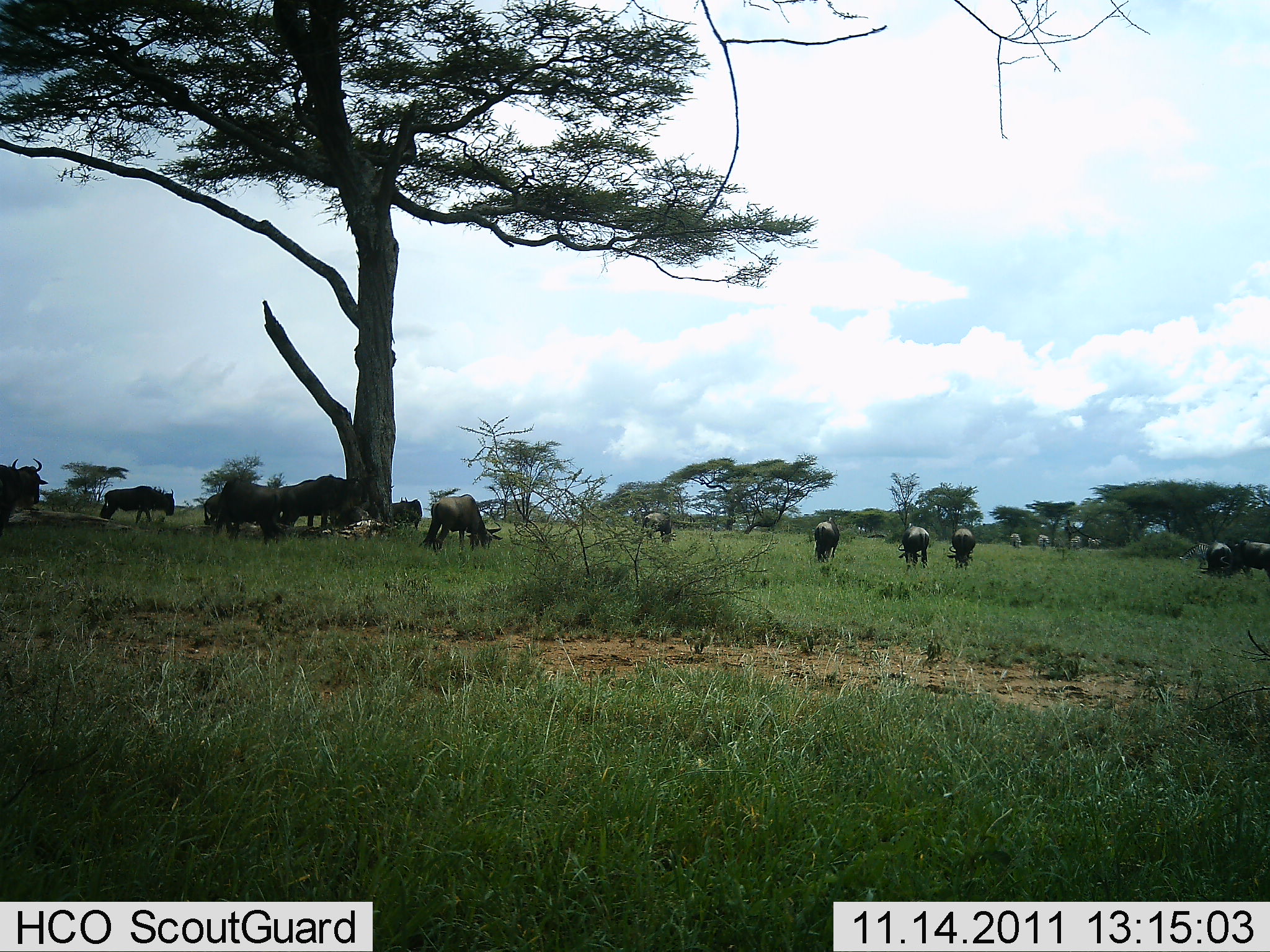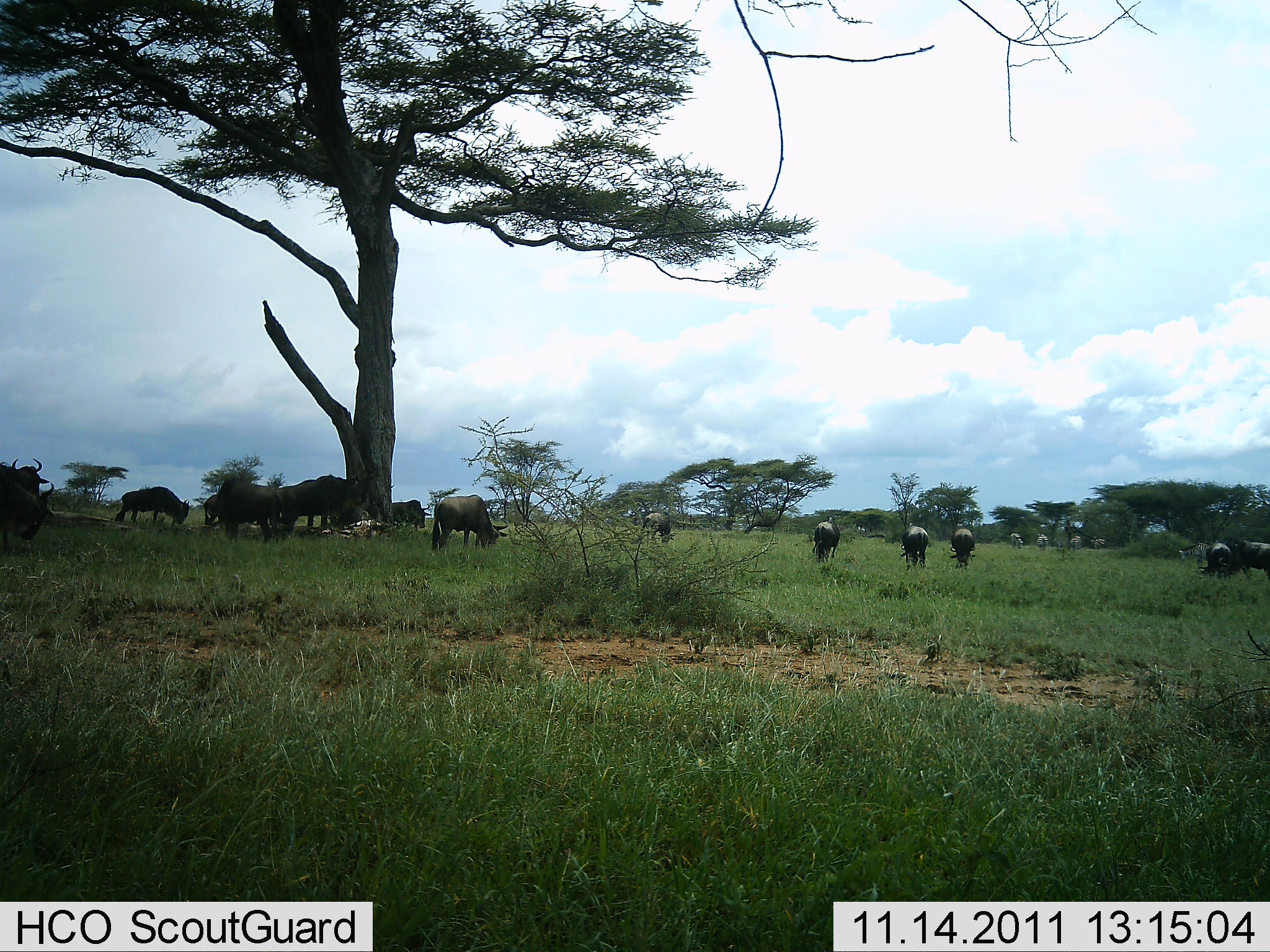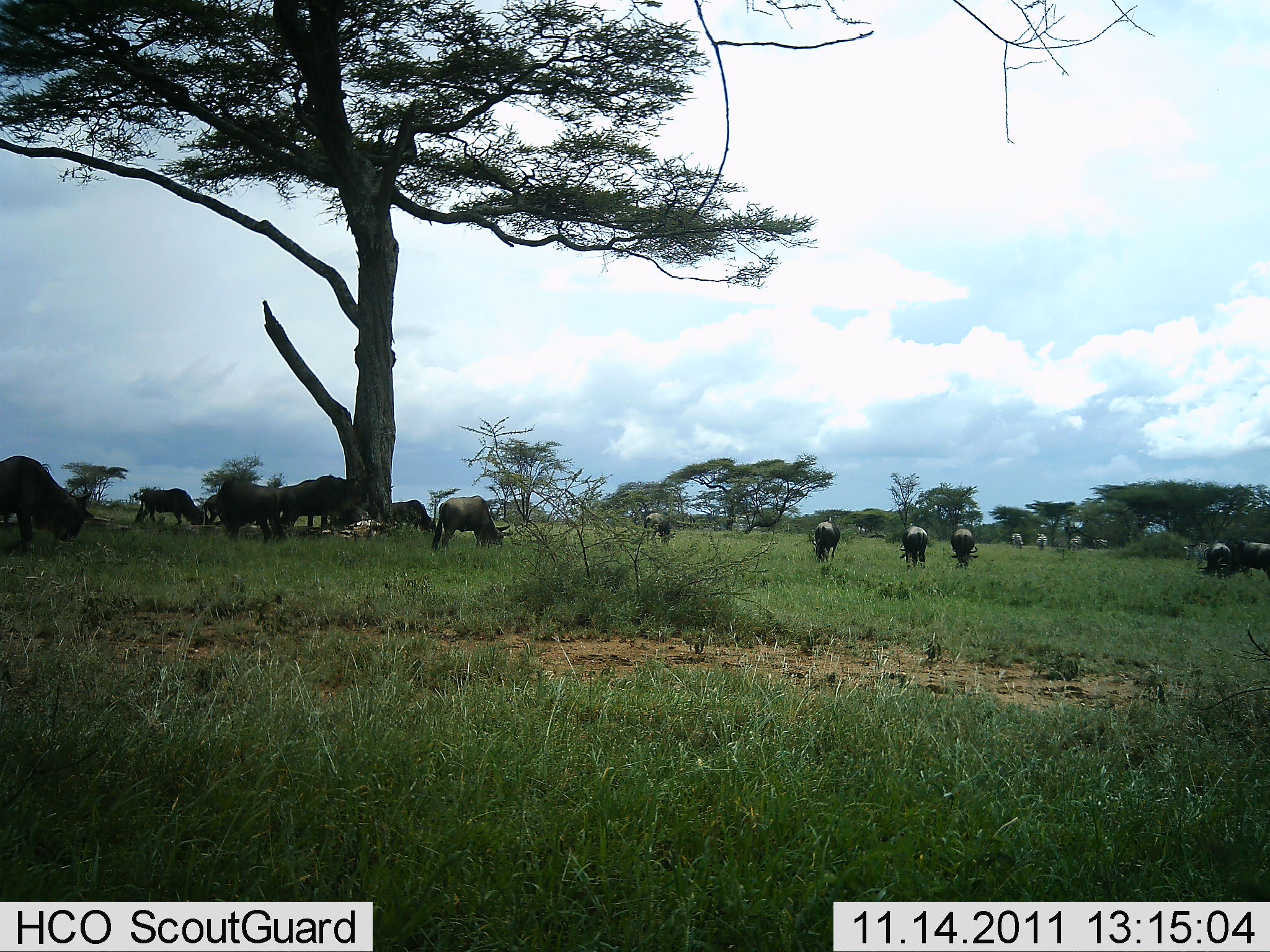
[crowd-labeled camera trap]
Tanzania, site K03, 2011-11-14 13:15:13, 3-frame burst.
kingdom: Animalia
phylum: Chordata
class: Mammalia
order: Artiodactyla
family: Bovidae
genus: Connochaetes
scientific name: Connochaetes taurinus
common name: blue wildebeest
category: wildebeest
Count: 11-50.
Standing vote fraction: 54%.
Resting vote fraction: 0%.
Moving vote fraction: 31%.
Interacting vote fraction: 0%.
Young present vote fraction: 0%.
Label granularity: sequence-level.